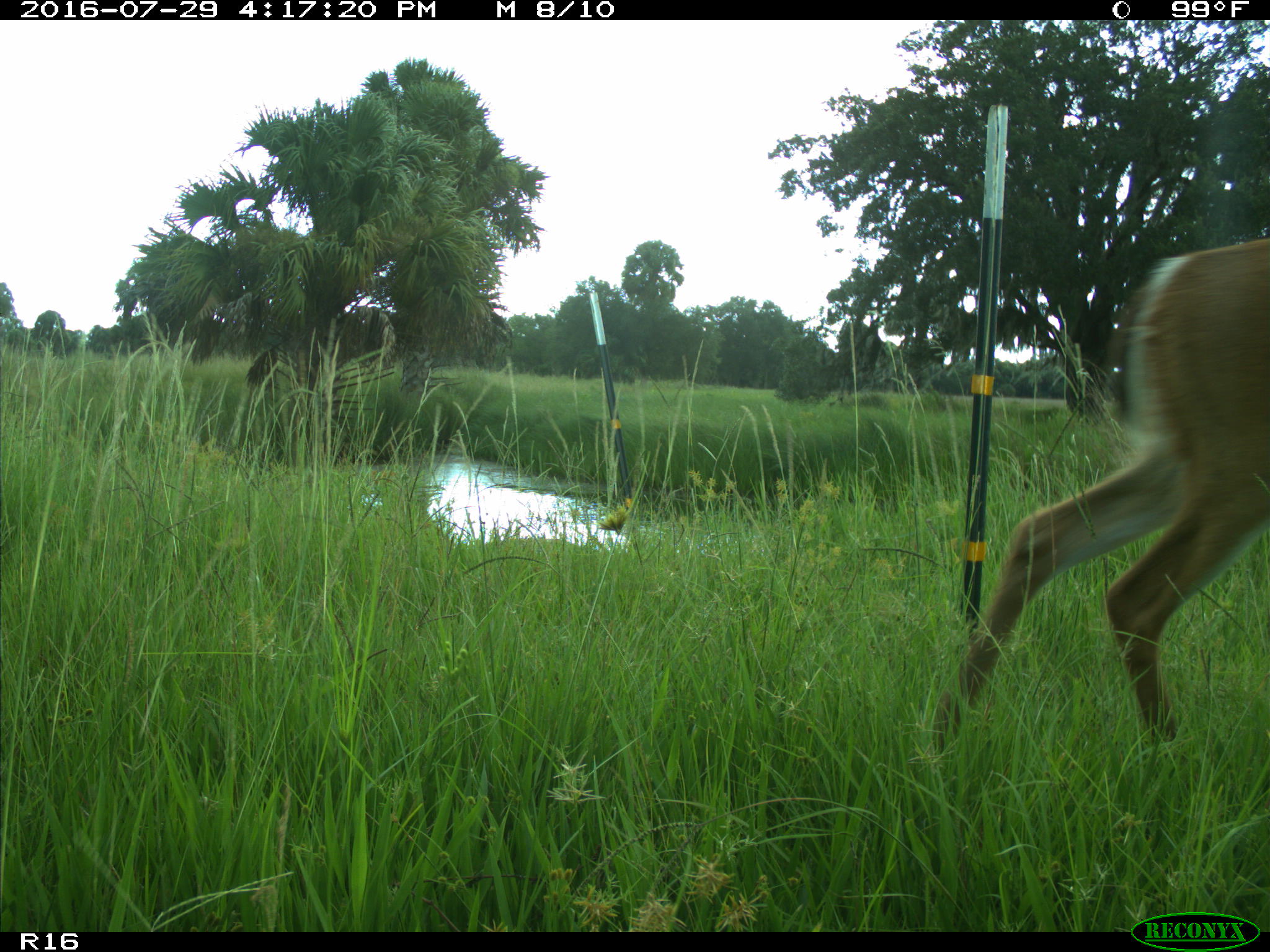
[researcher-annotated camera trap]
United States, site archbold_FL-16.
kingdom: Animalia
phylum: Chordata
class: Mammalia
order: Artiodactyla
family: Cervidae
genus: Odocoileus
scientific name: Odocoileus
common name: deer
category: unidentified deer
Unidentified deer (deer) (Odocoileus).